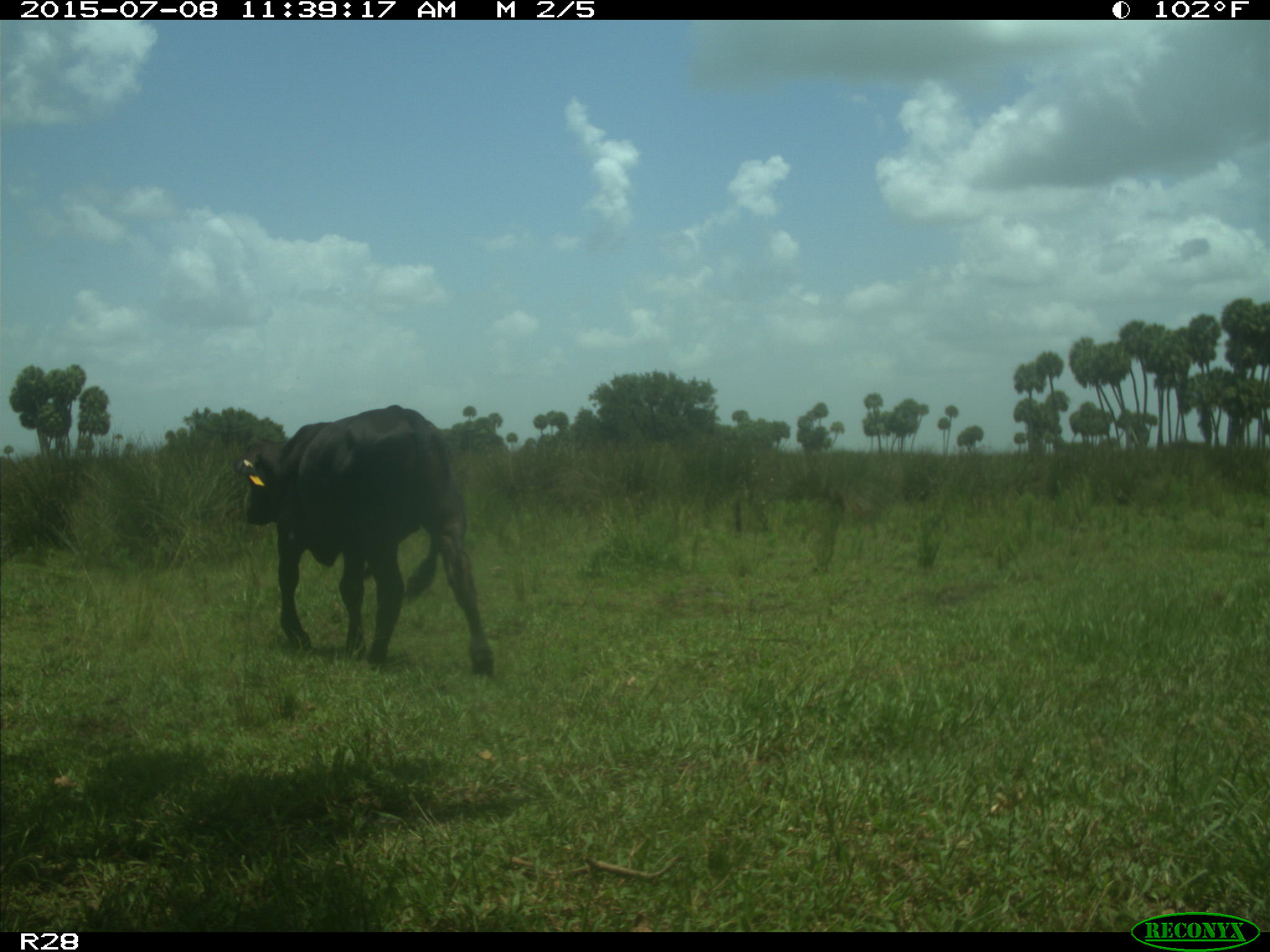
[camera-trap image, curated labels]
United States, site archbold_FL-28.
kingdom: Animalia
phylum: Chordata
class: Mammalia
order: Artiodactyla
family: Bovidae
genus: Bos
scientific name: Bos taurus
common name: domestic cow